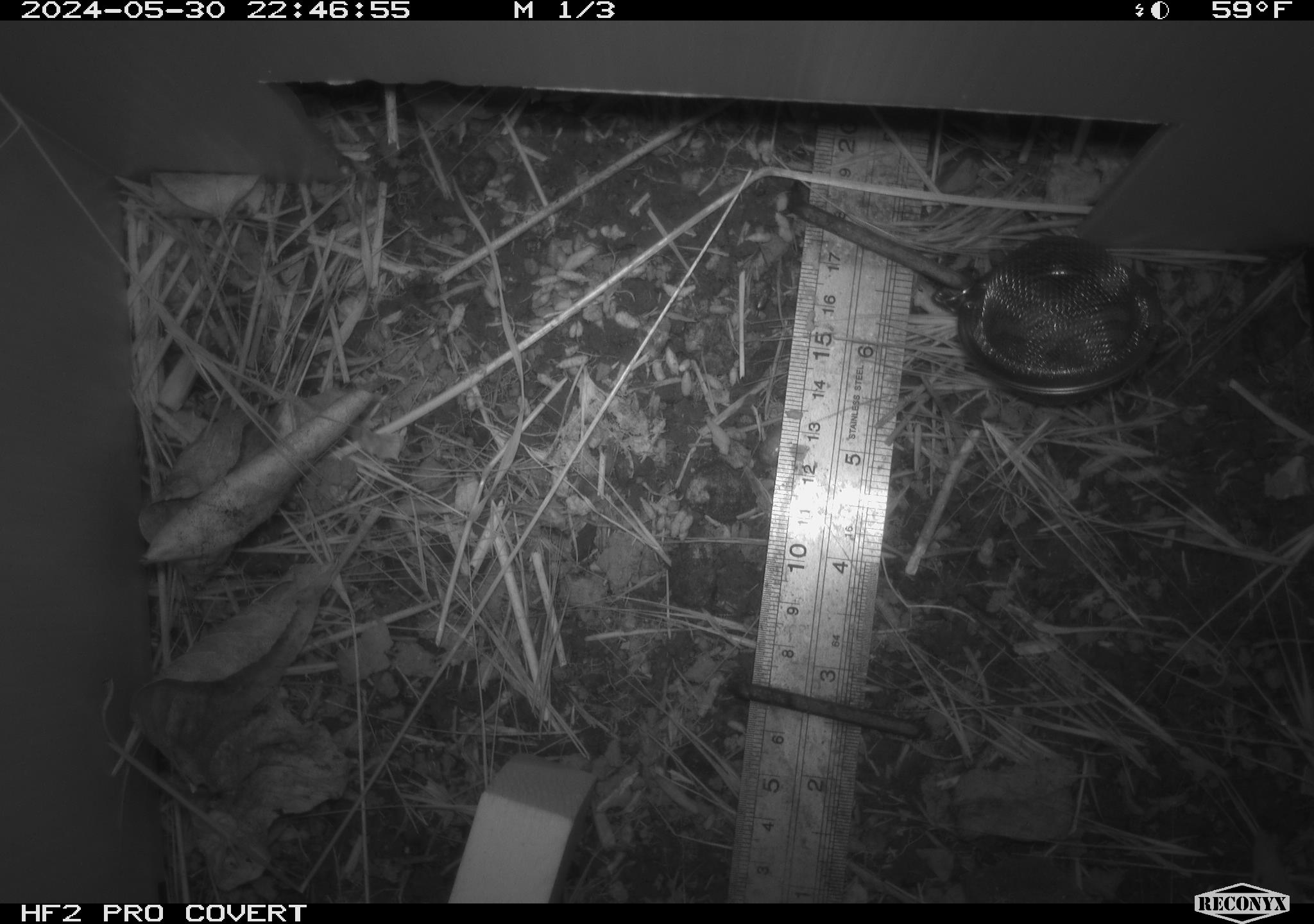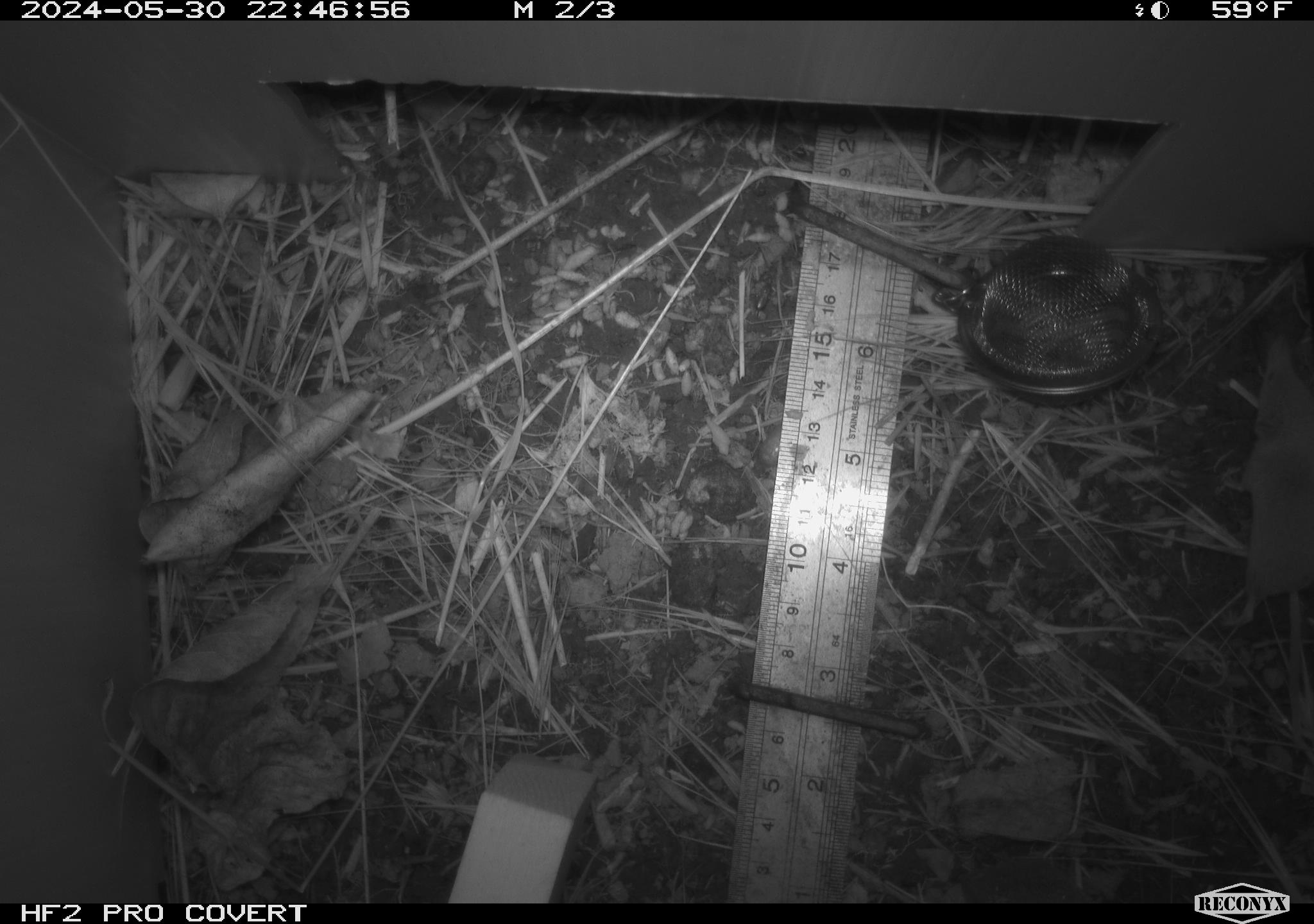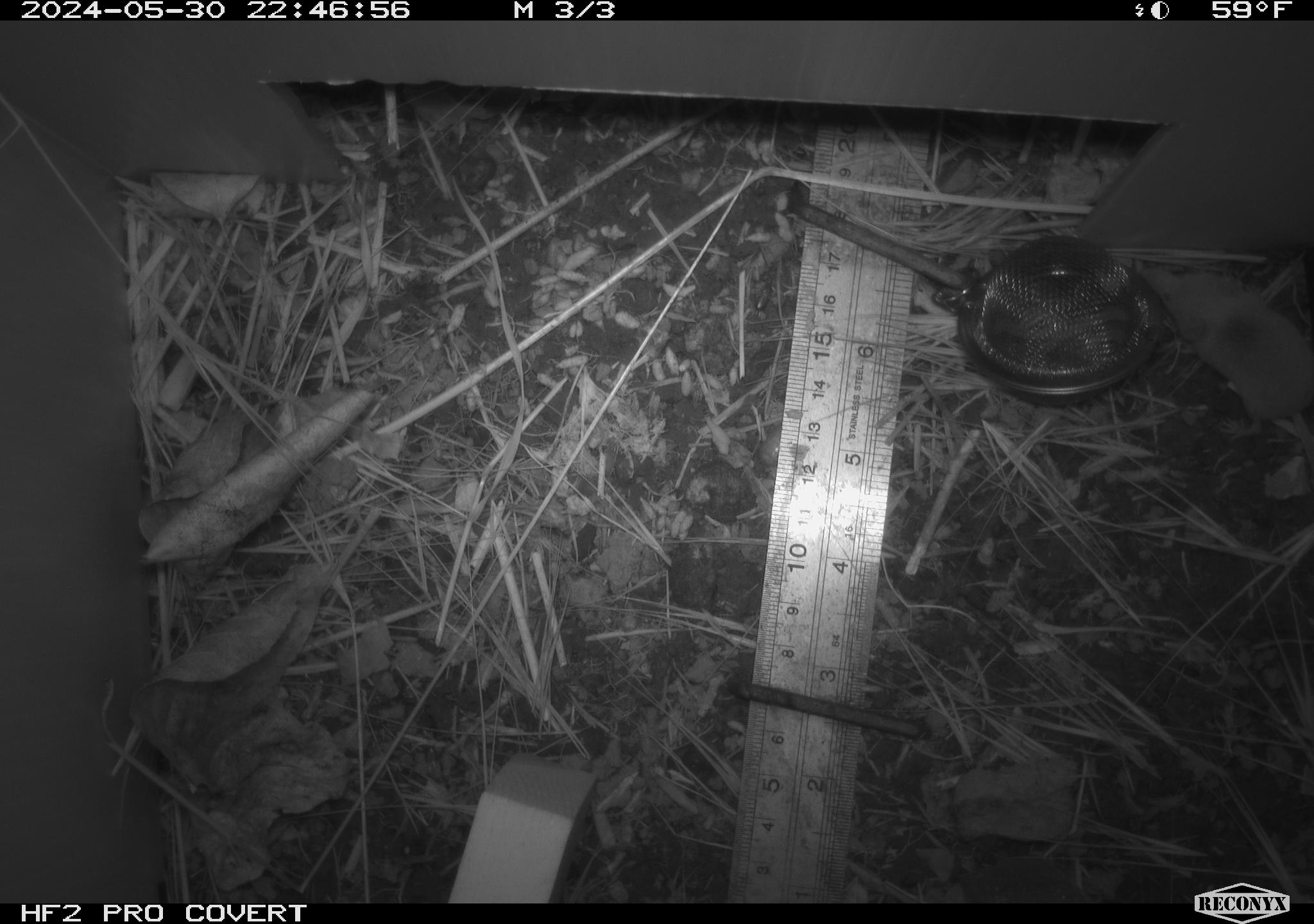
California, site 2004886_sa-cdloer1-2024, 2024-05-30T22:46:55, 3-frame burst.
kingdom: Animalia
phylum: Chordata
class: Mammalia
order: Eulipotyphla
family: Soricidae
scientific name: Soricidae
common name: shrews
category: soricidae family